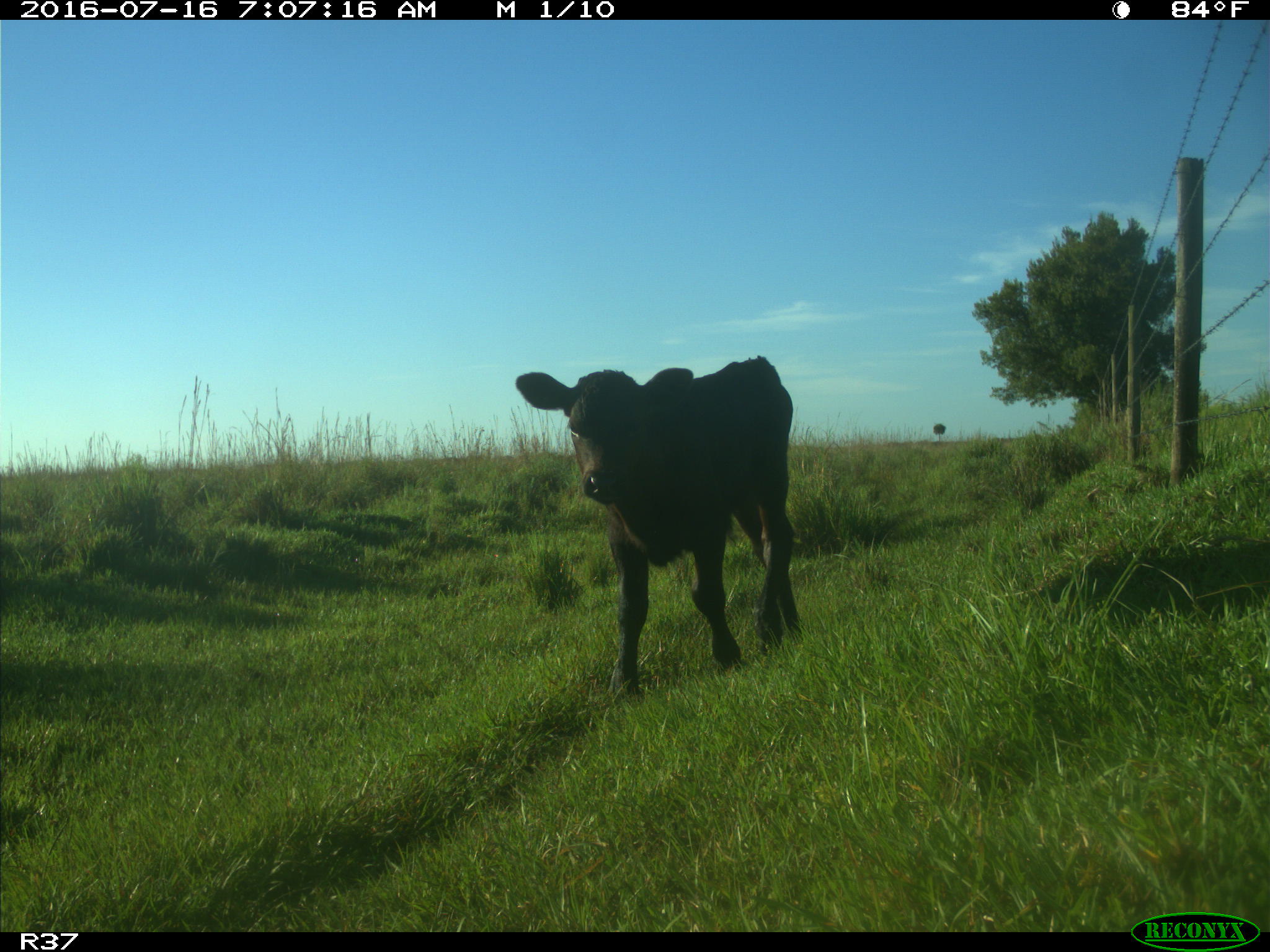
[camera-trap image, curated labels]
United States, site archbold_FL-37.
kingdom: Animalia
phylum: Chordata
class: Mammalia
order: Artiodactyla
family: Bovidae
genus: Bos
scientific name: Bos taurus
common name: domestic cow